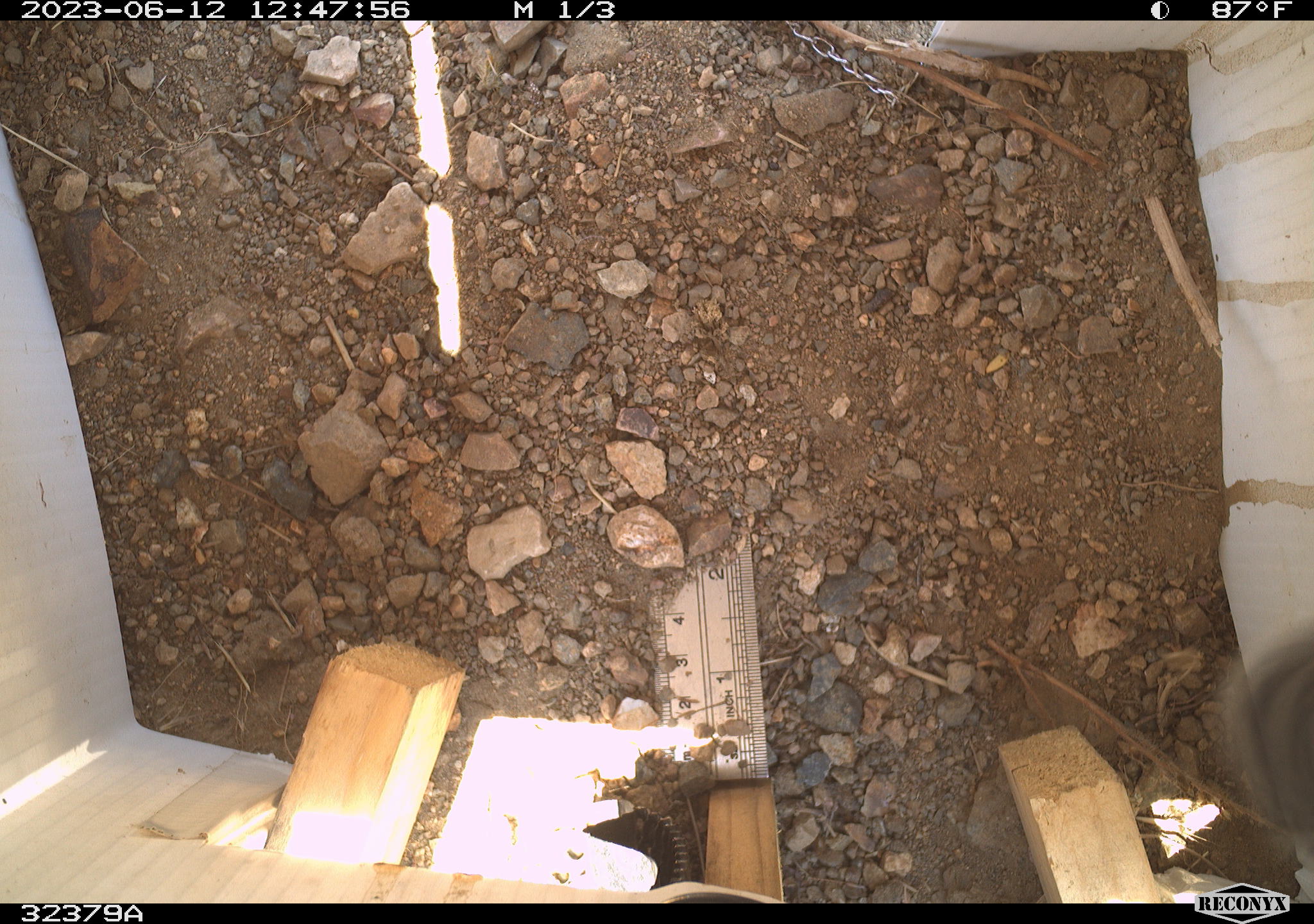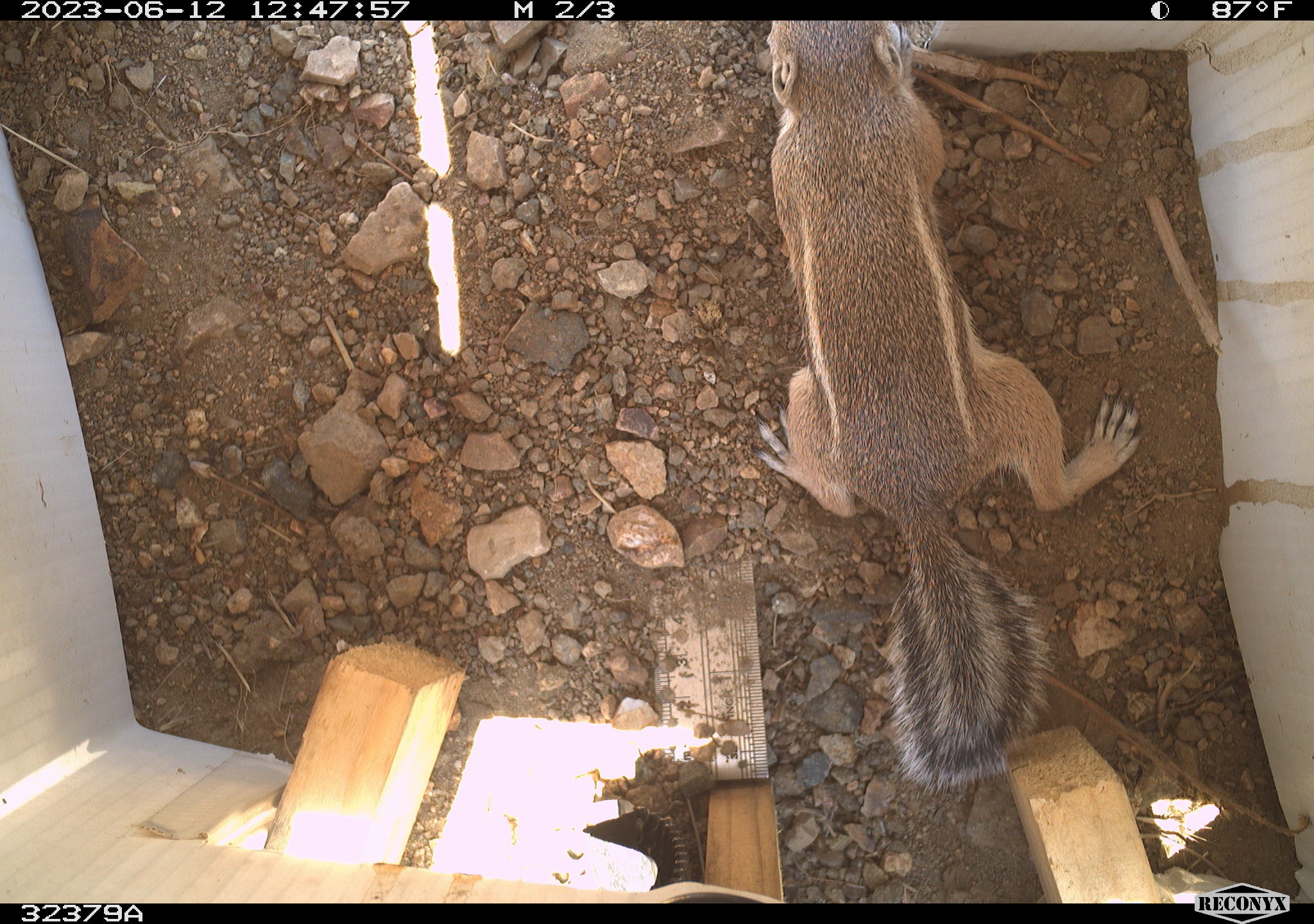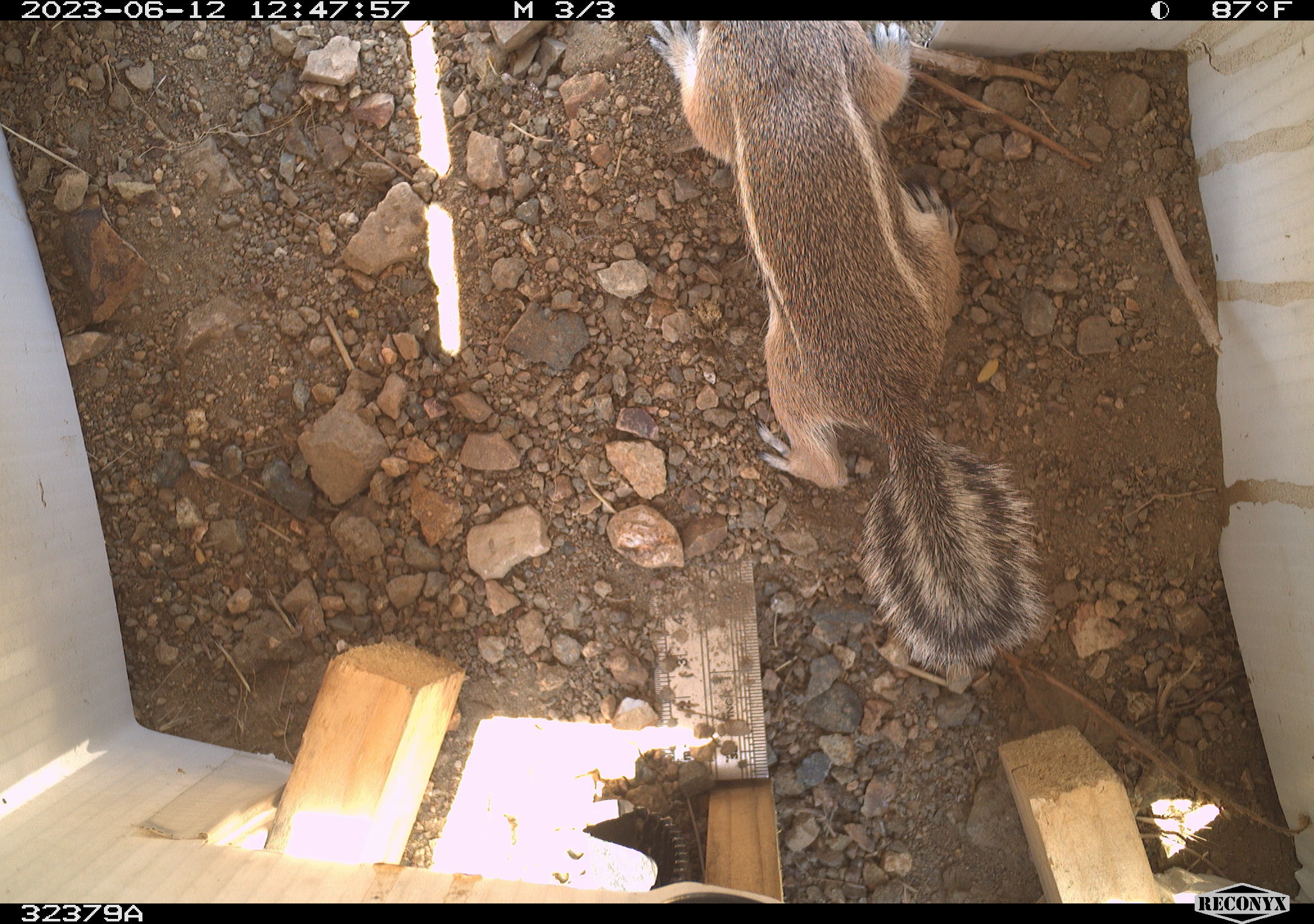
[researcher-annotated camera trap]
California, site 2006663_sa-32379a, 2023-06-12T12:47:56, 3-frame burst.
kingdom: Animalia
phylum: Chordata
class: Mammalia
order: Rodentia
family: Sciuridae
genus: Ammospermophilus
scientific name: Ammospermophilus leucurus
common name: white-tailed antelope squirrel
White-tailed antelope squirrel (Ammospermophilus leucurus).